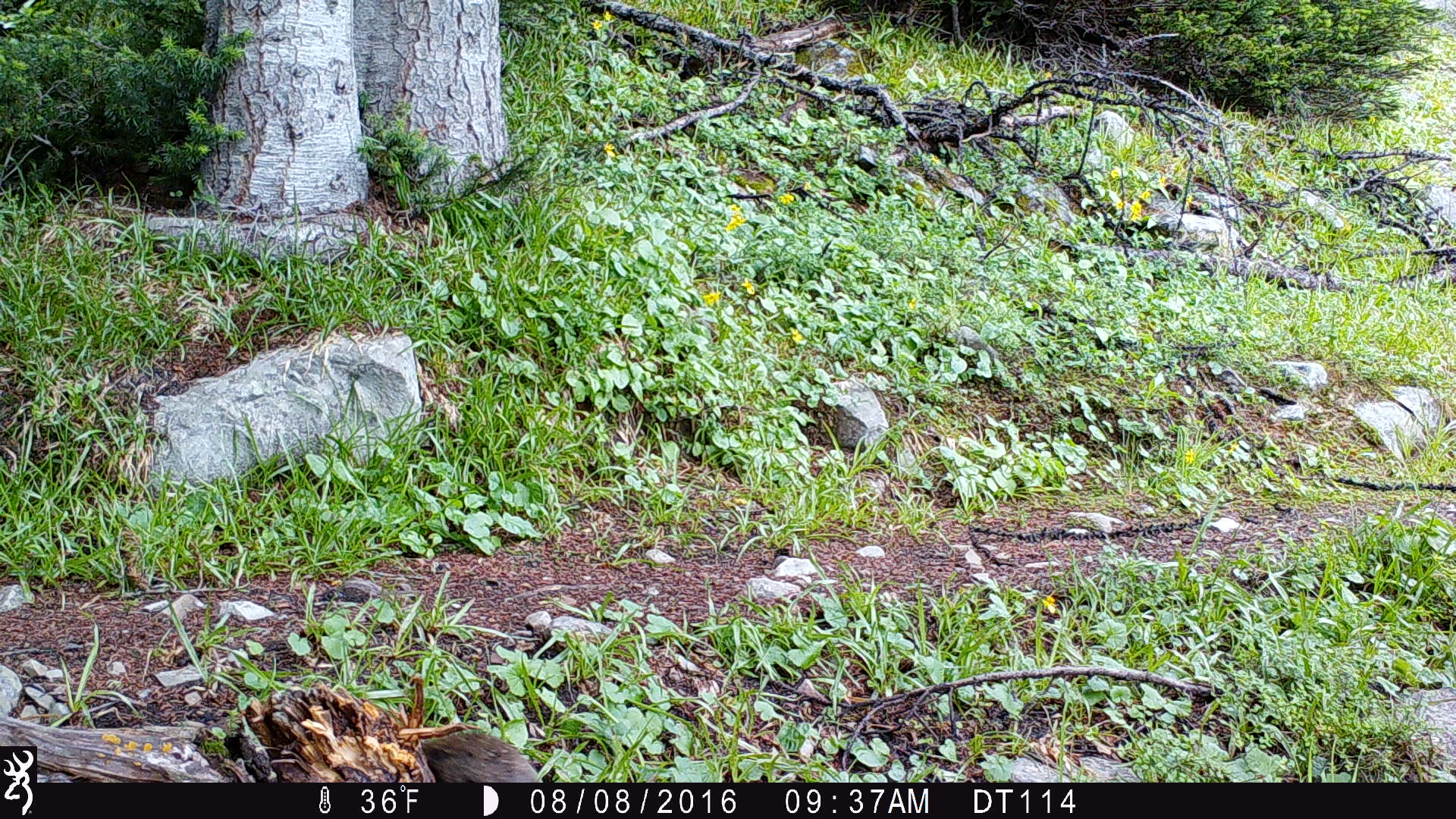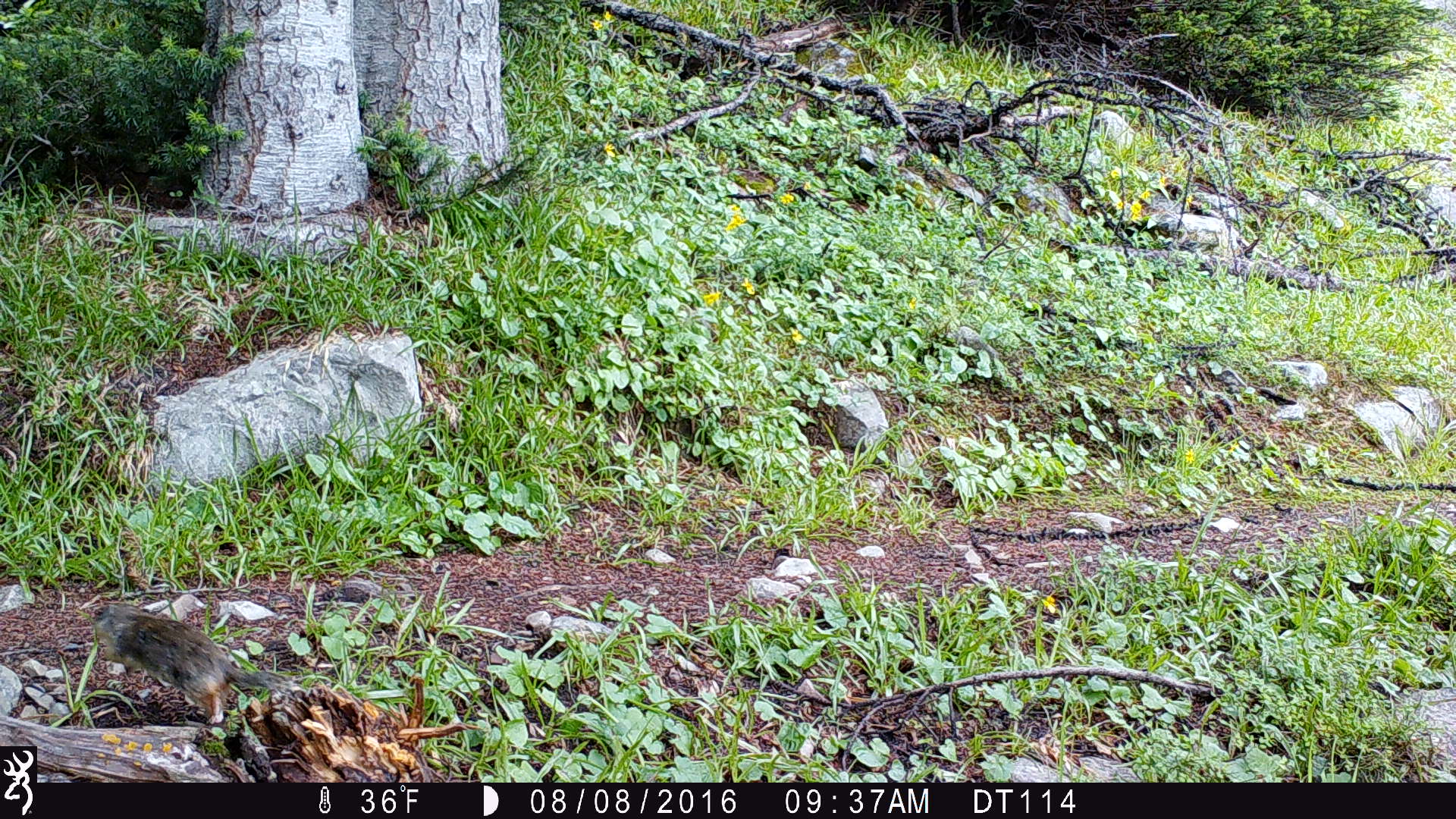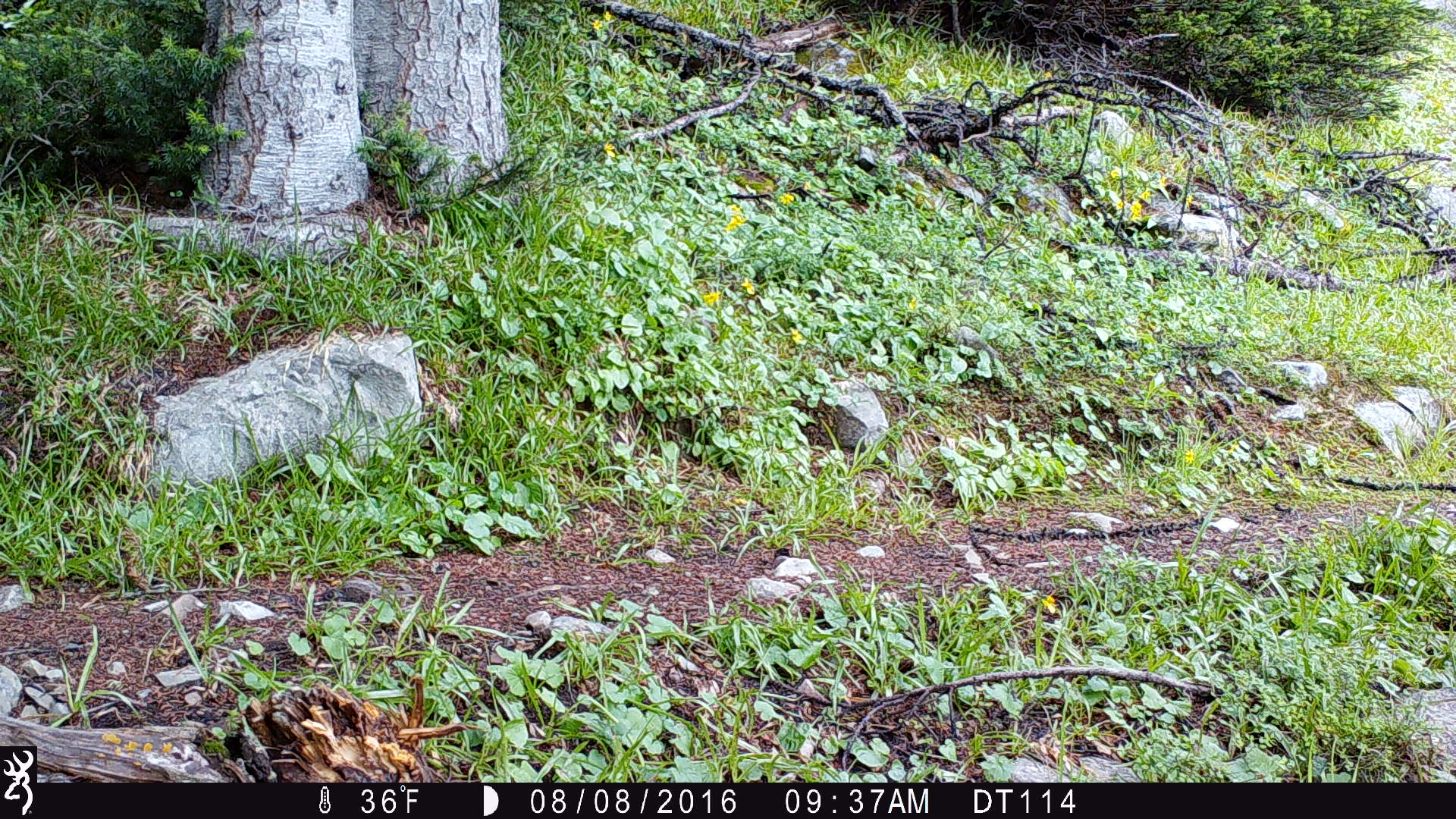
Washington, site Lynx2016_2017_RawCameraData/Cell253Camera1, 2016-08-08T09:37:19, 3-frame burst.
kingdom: Animalia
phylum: Chordata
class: Mammalia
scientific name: Mammalia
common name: small mammal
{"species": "small mammal (Mammalia)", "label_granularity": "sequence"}